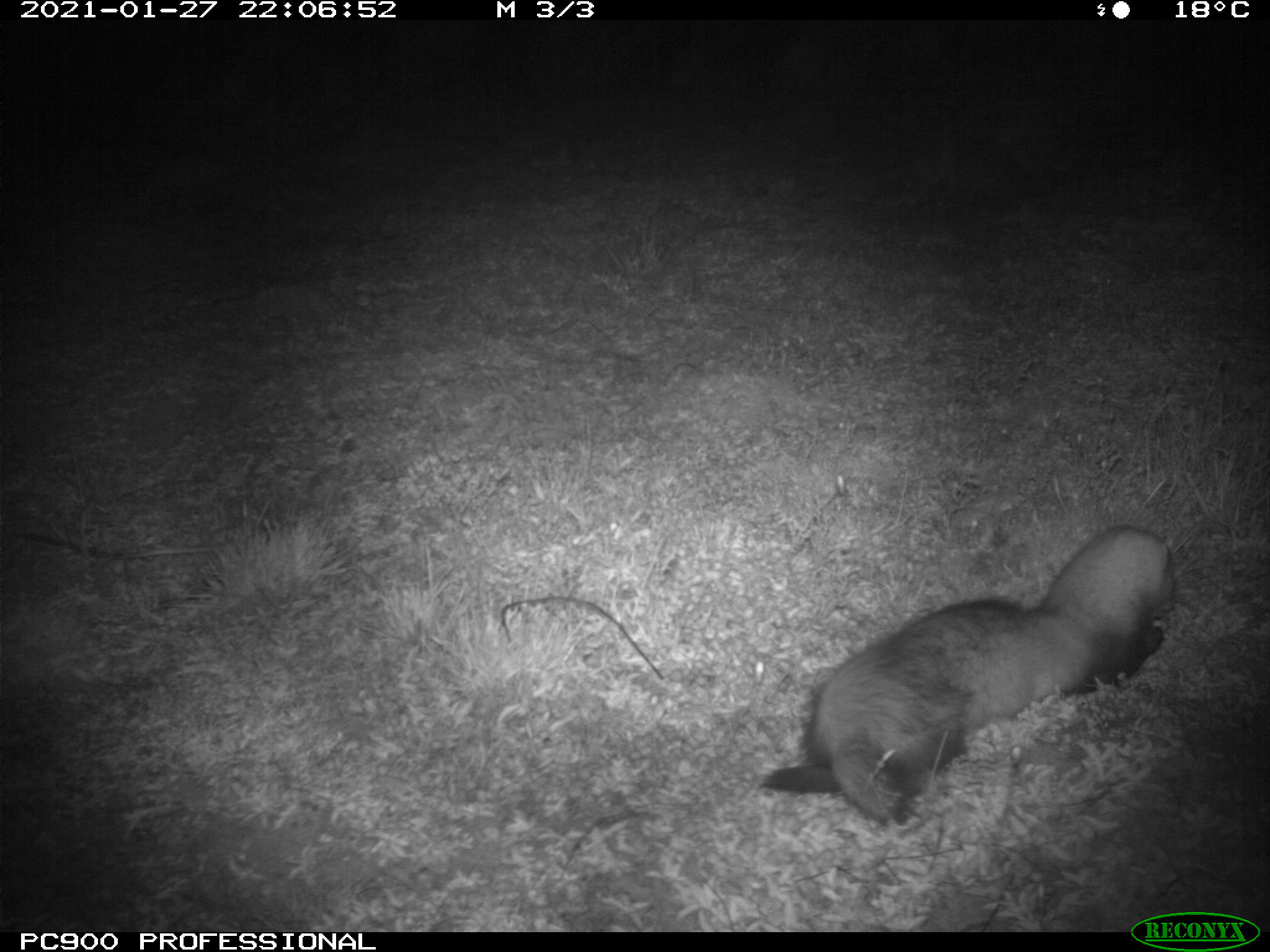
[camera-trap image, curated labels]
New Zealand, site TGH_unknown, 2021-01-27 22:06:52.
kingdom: Animalia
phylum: Chordata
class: Mammalia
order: Carnivora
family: Mustelidae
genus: Mustela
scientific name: Mustela furo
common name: ferret